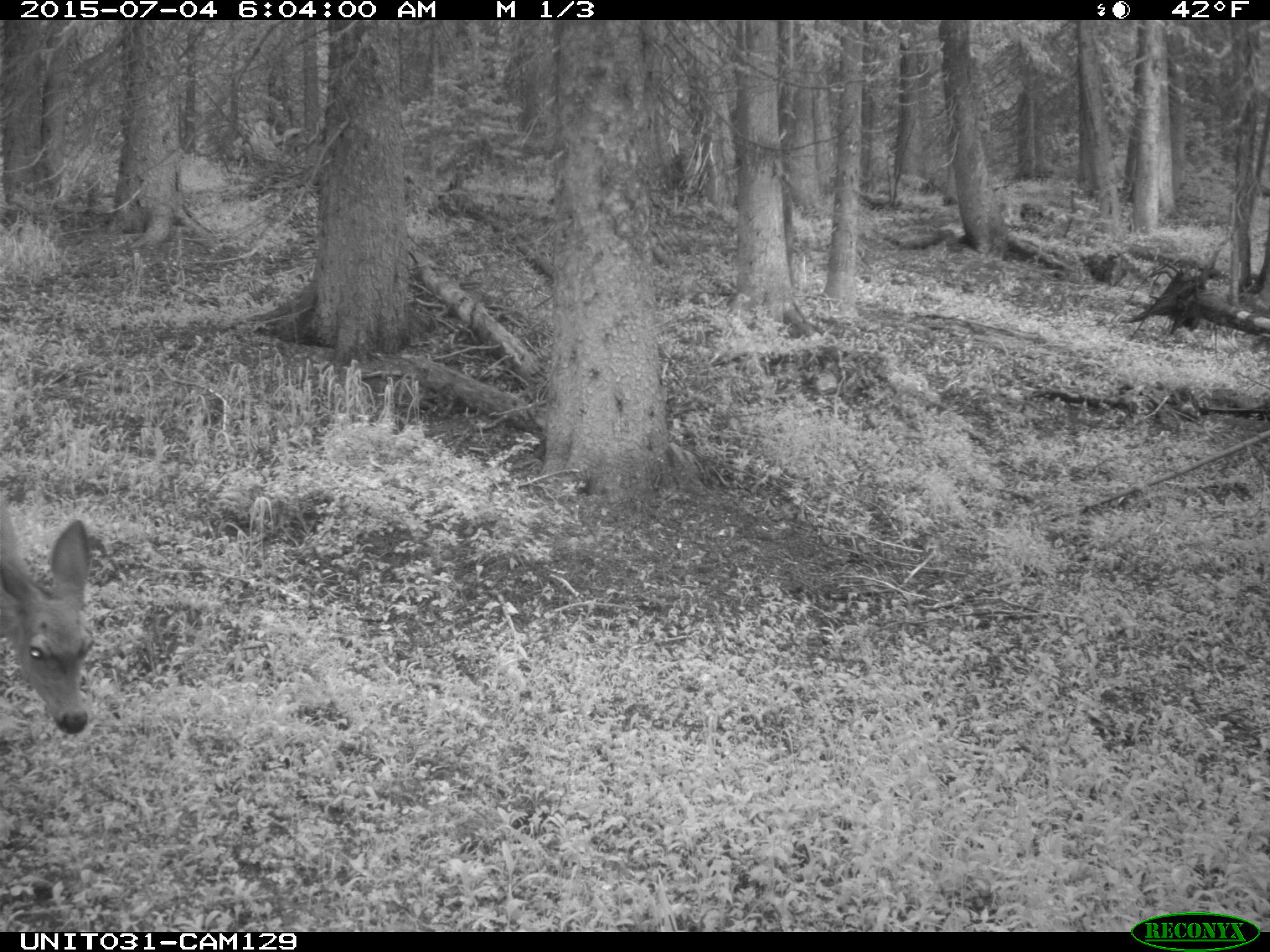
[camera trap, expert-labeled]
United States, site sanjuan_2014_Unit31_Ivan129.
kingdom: Animalia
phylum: Chordata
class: Mammalia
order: Artiodactyla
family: Cervidae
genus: Odocoileus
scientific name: Odocoileus hemionus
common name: mule deer